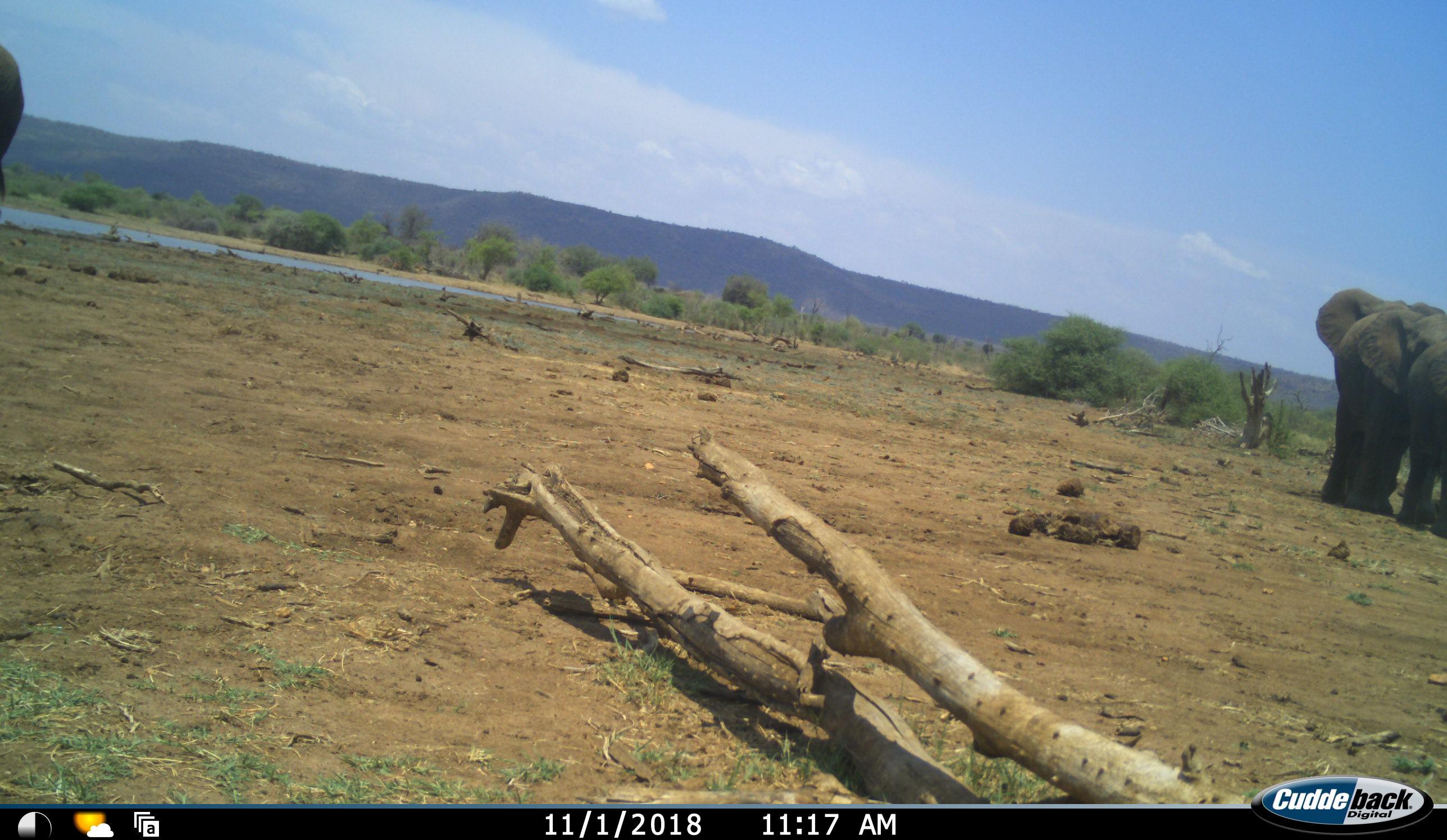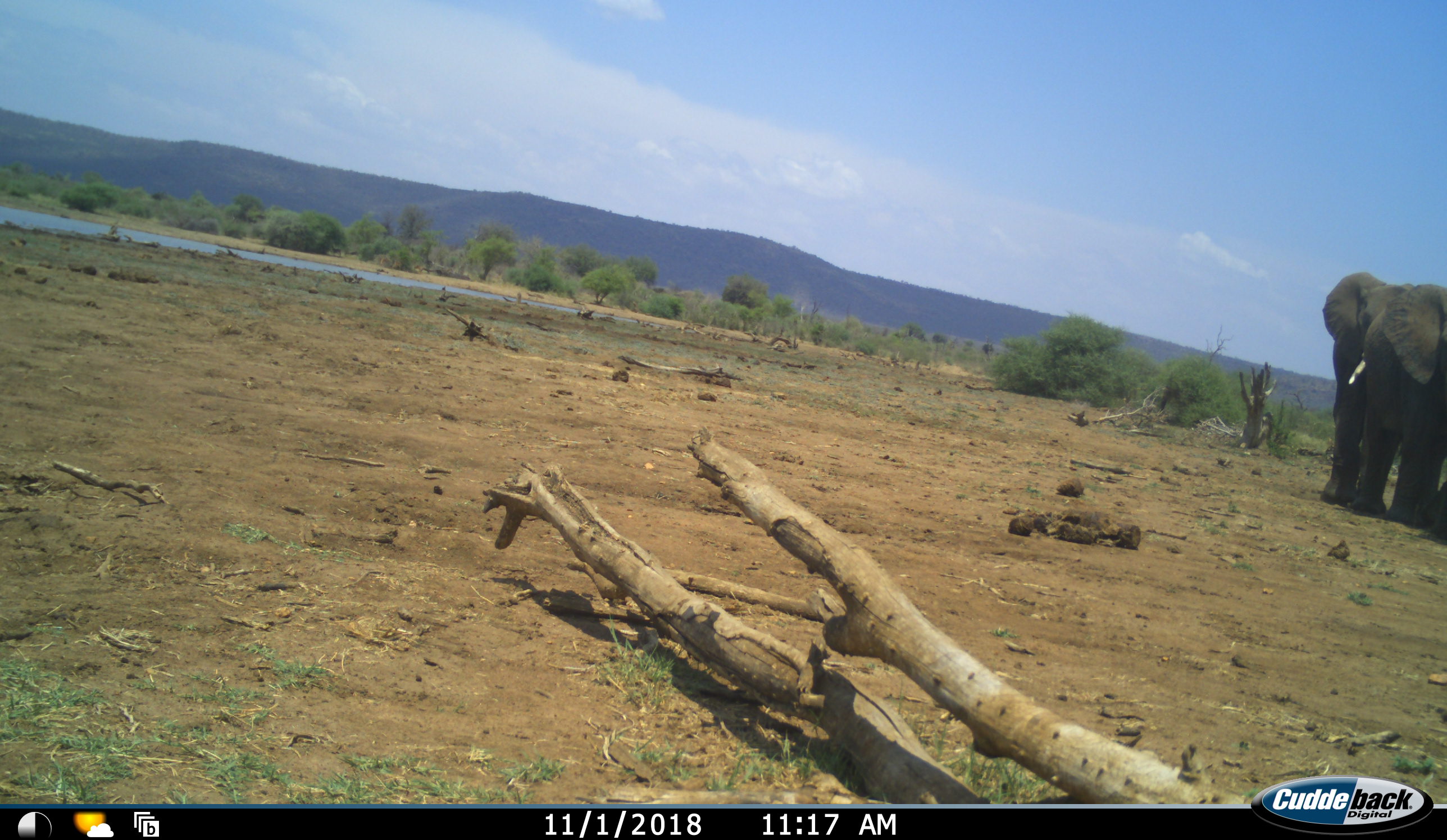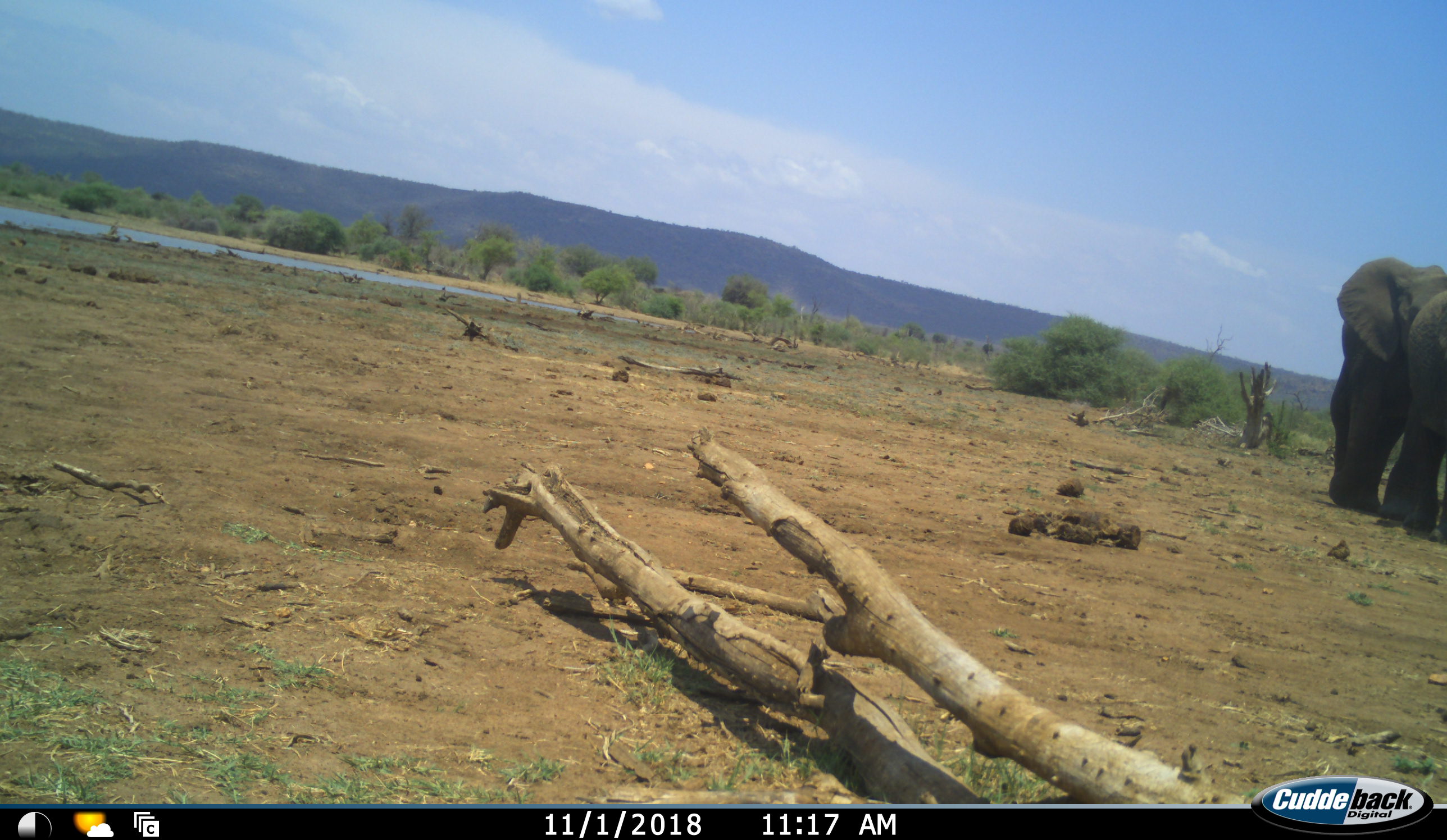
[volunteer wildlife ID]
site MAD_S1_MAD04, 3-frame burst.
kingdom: Animalia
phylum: Chordata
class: Mammalia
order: Proboscidea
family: Elephantidae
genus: Loxodonta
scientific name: Loxodonta africana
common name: african bush elephant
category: elephant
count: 3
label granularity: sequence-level